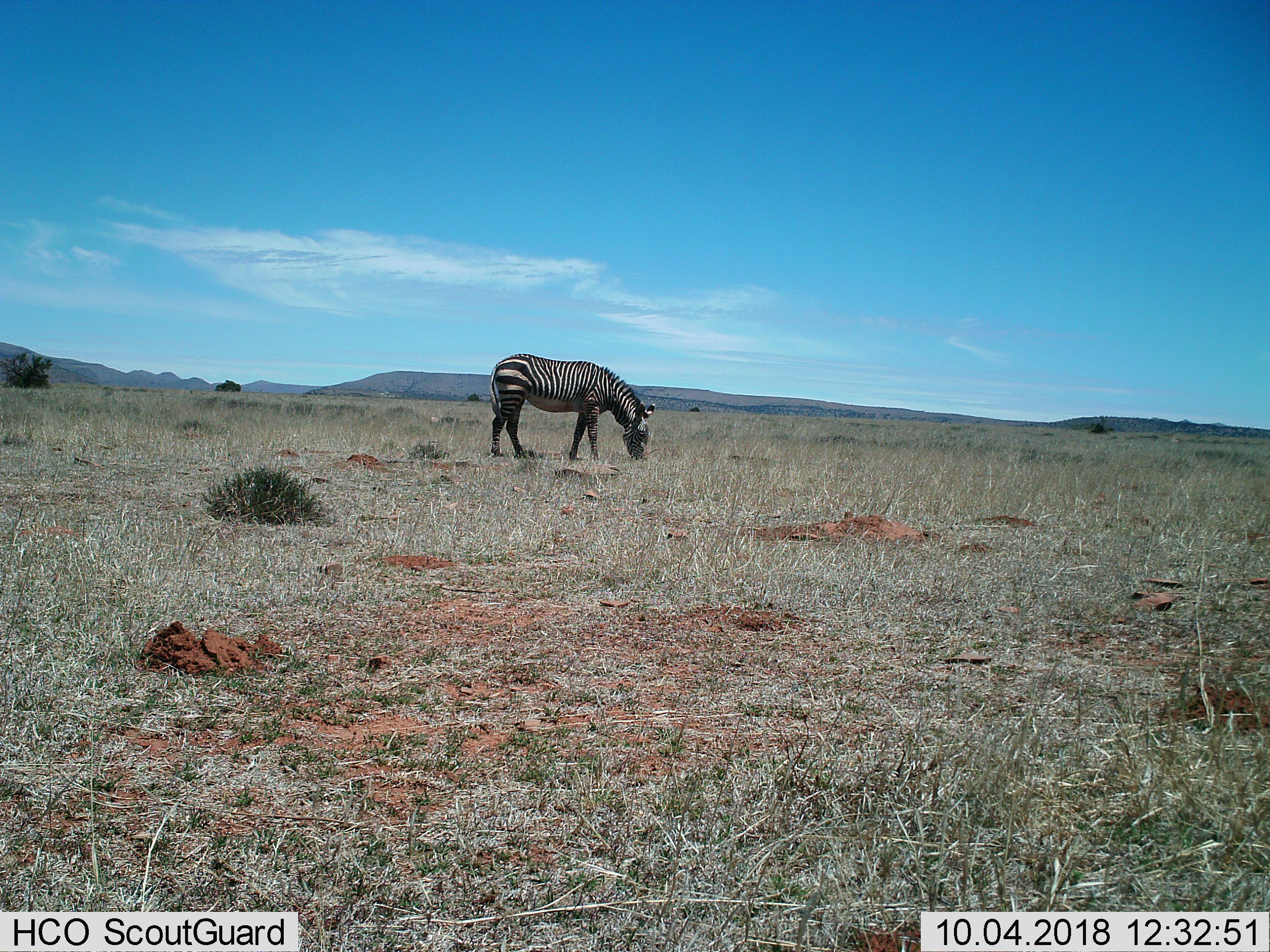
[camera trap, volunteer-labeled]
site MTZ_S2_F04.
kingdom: Animalia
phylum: Chordata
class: Mammalia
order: Perissodactyla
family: Equidae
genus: Equus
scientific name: Equus zebra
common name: mountain zebra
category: zebramountain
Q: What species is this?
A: Zebramountain (mountain zebra) (Equus zebra).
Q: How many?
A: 1.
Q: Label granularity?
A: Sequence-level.